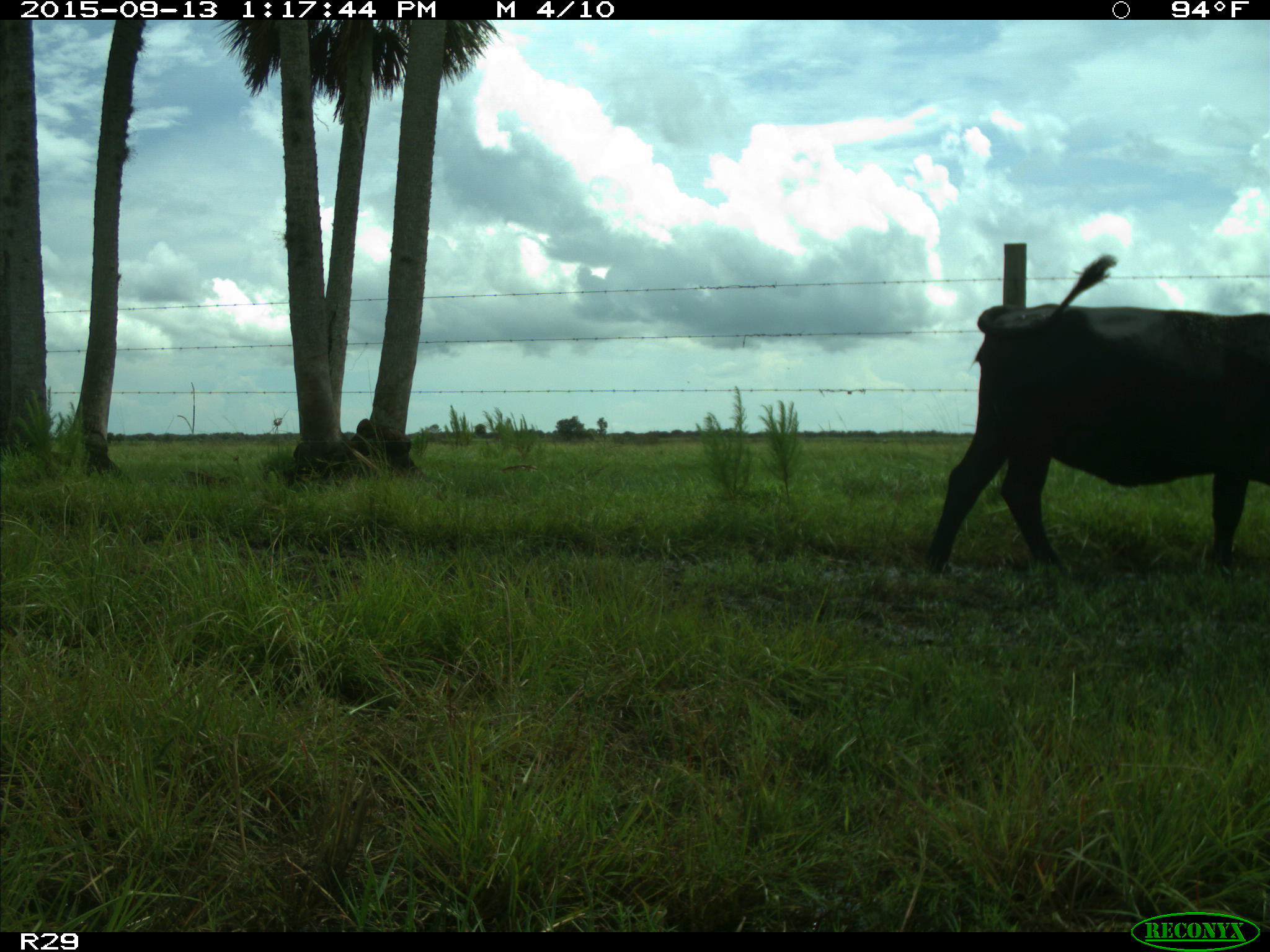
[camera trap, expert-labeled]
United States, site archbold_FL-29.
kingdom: Animalia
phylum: Chordata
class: Mammalia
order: Artiodactyla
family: Bovidae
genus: Bos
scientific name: Bos taurus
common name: domestic cow